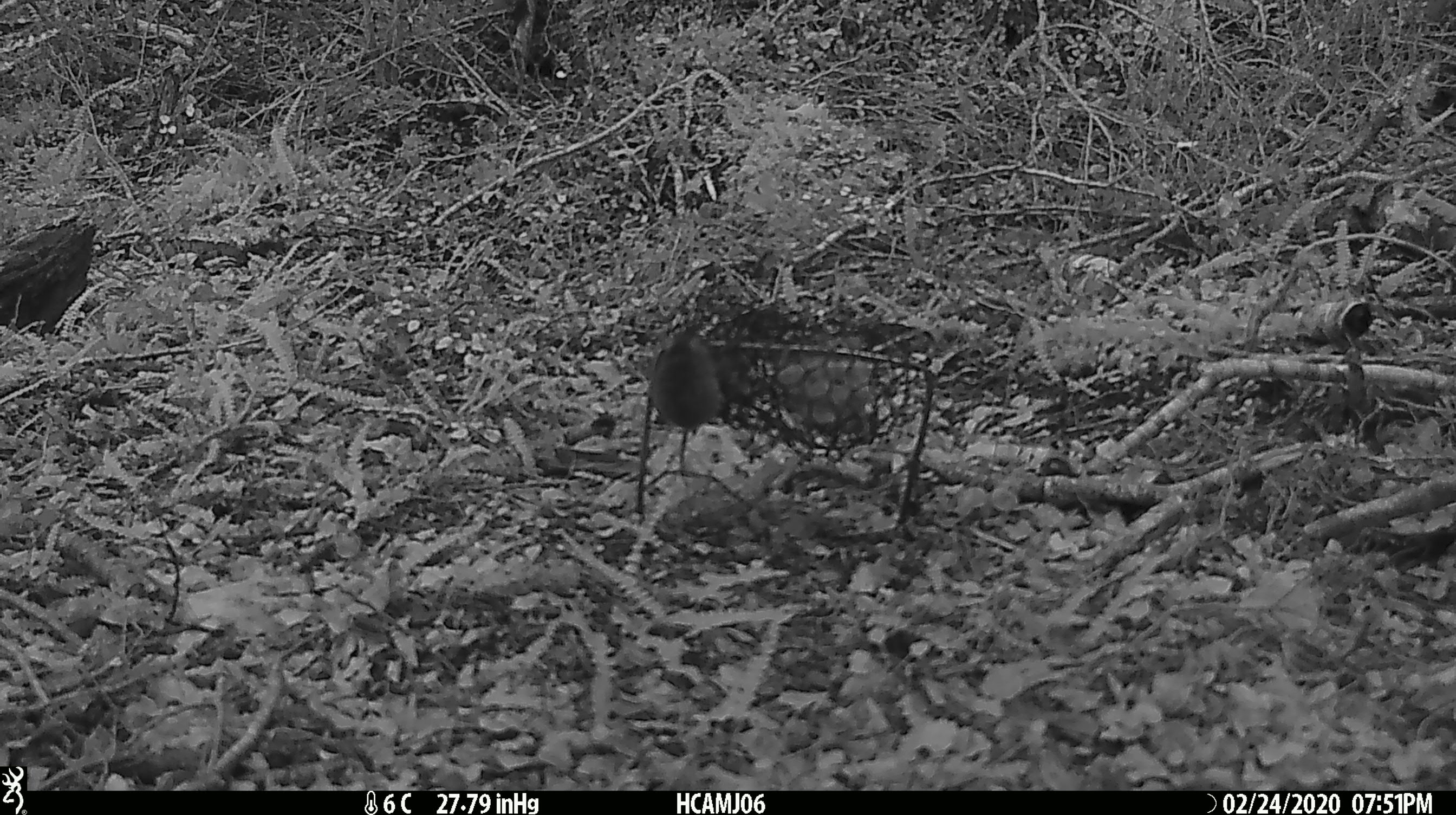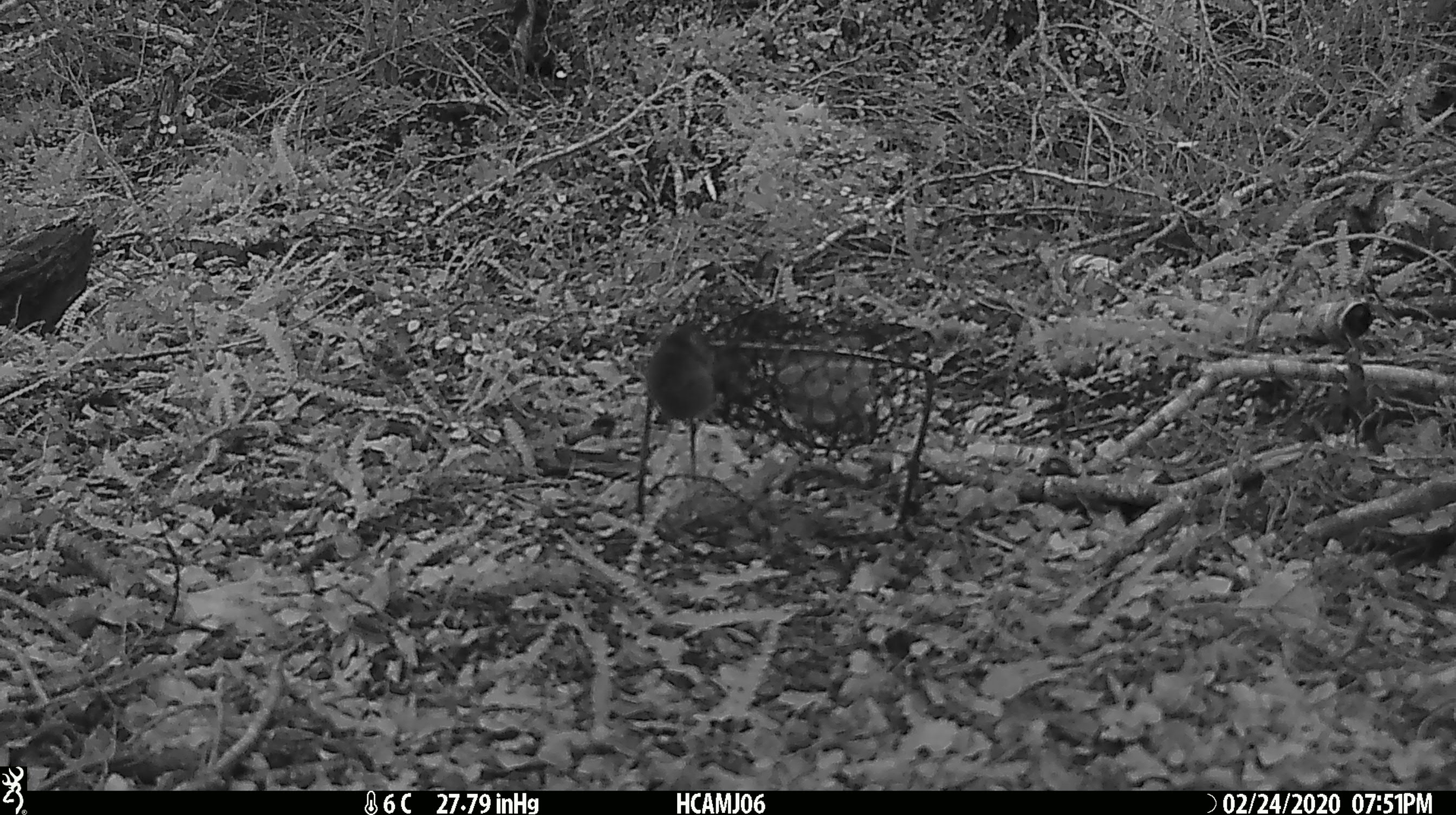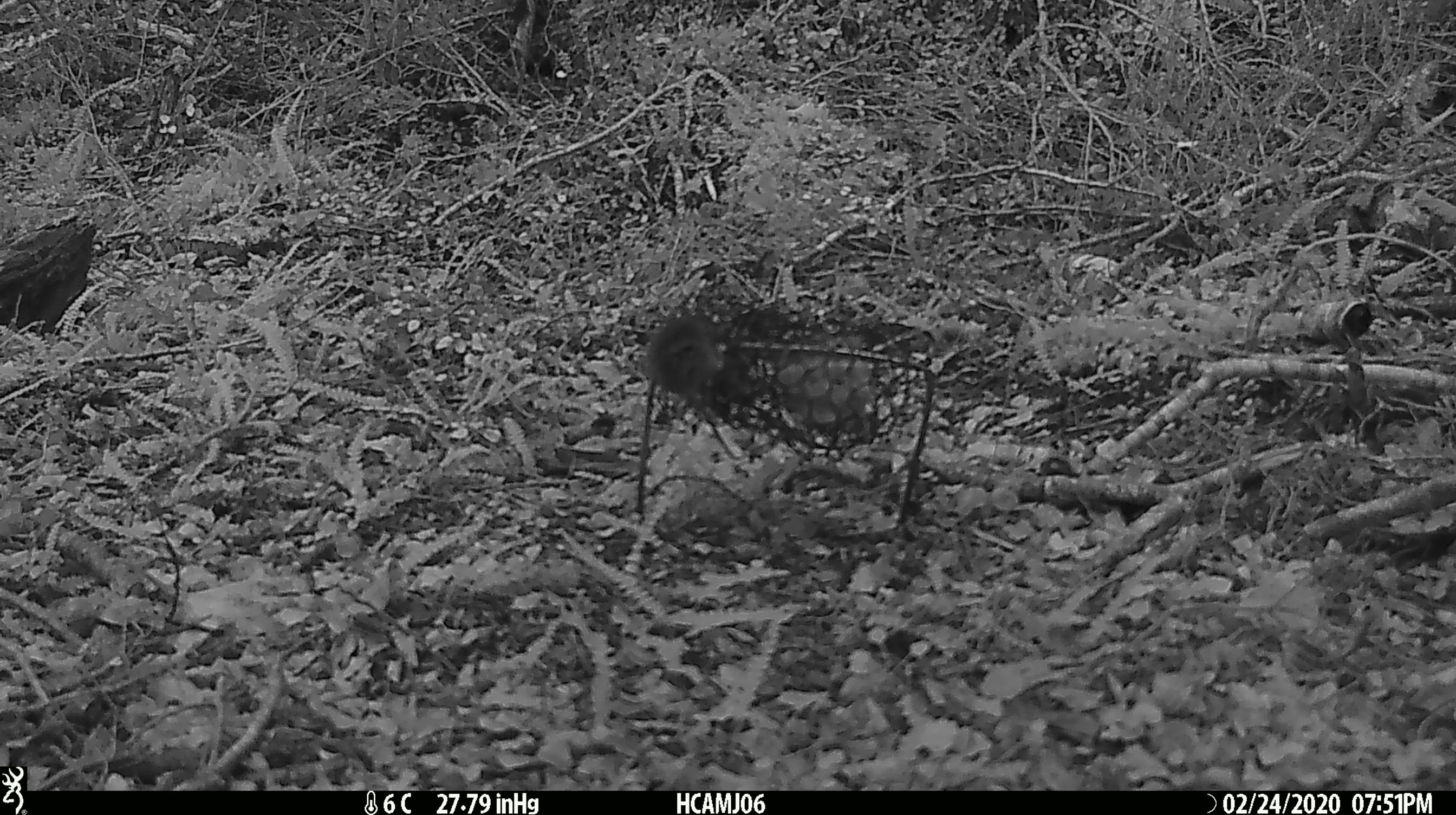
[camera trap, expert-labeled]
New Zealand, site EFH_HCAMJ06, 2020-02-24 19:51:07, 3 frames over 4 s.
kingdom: Animalia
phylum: Chordata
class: Mammalia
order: Rodentia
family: Muridae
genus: Mus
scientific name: Mus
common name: mouse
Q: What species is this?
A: Mouse (Mus).